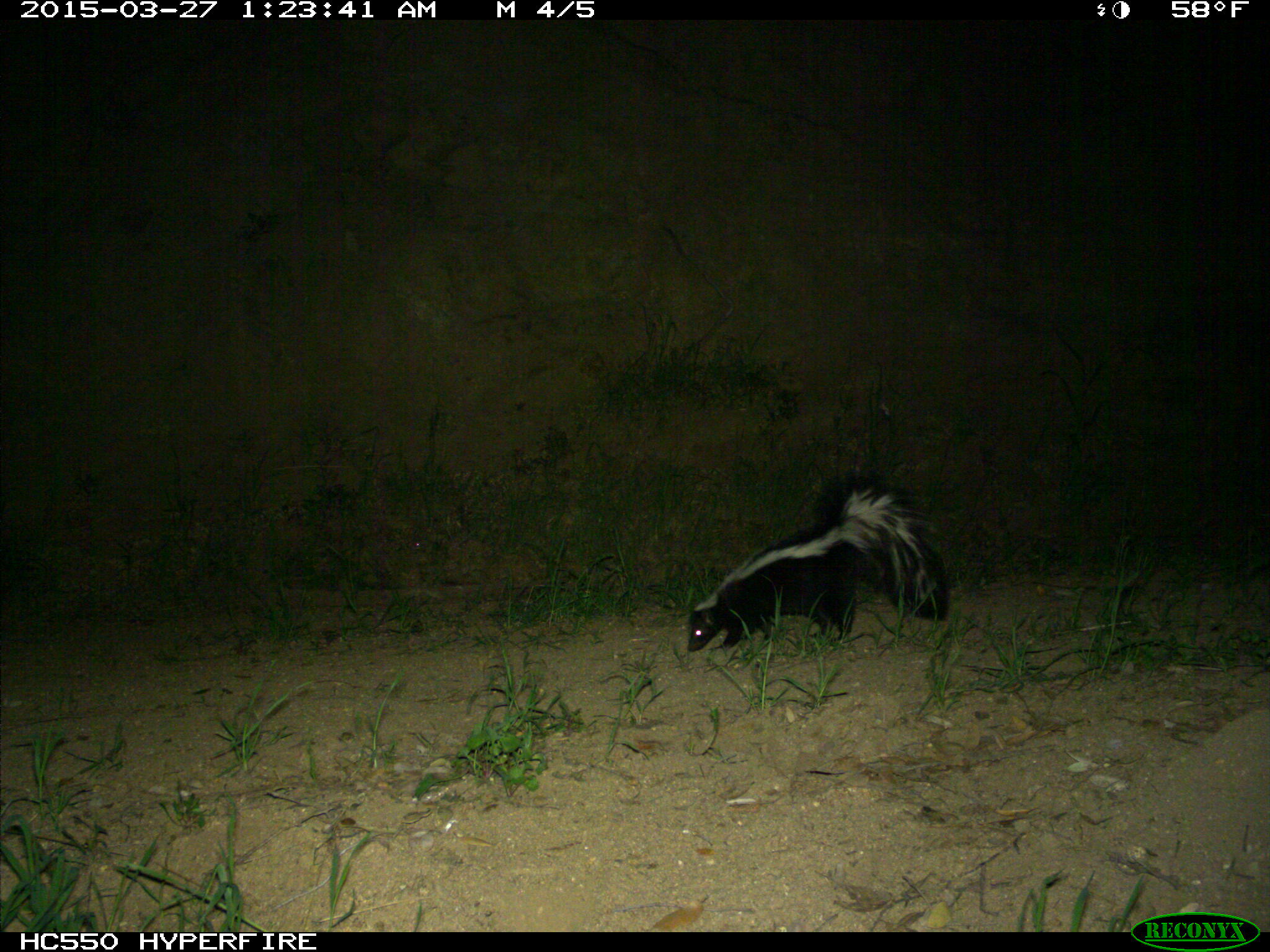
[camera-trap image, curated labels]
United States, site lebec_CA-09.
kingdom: Animalia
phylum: Chordata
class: Mammalia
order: Carnivora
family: Mephitidae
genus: Mephitis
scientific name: Mephitis mephitis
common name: striped skunk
Mephitis mephitis (striped skunk).